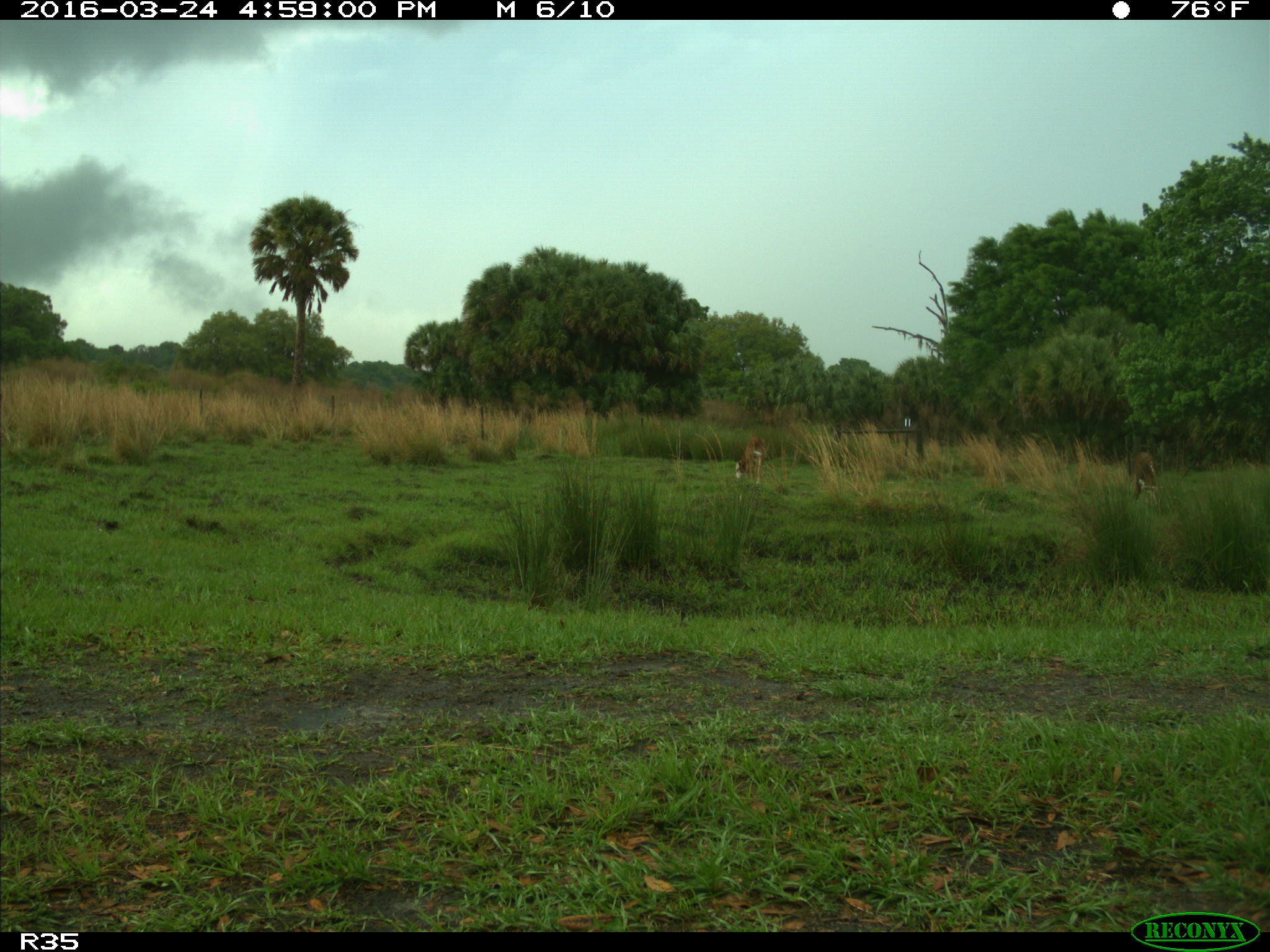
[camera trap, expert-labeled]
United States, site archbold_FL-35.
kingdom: Animalia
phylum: Chordata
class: Mammalia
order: Artiodactyla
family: Bovidae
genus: Bos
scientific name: Bos taurus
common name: domestic cow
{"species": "Bos taurus (domestic cow)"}